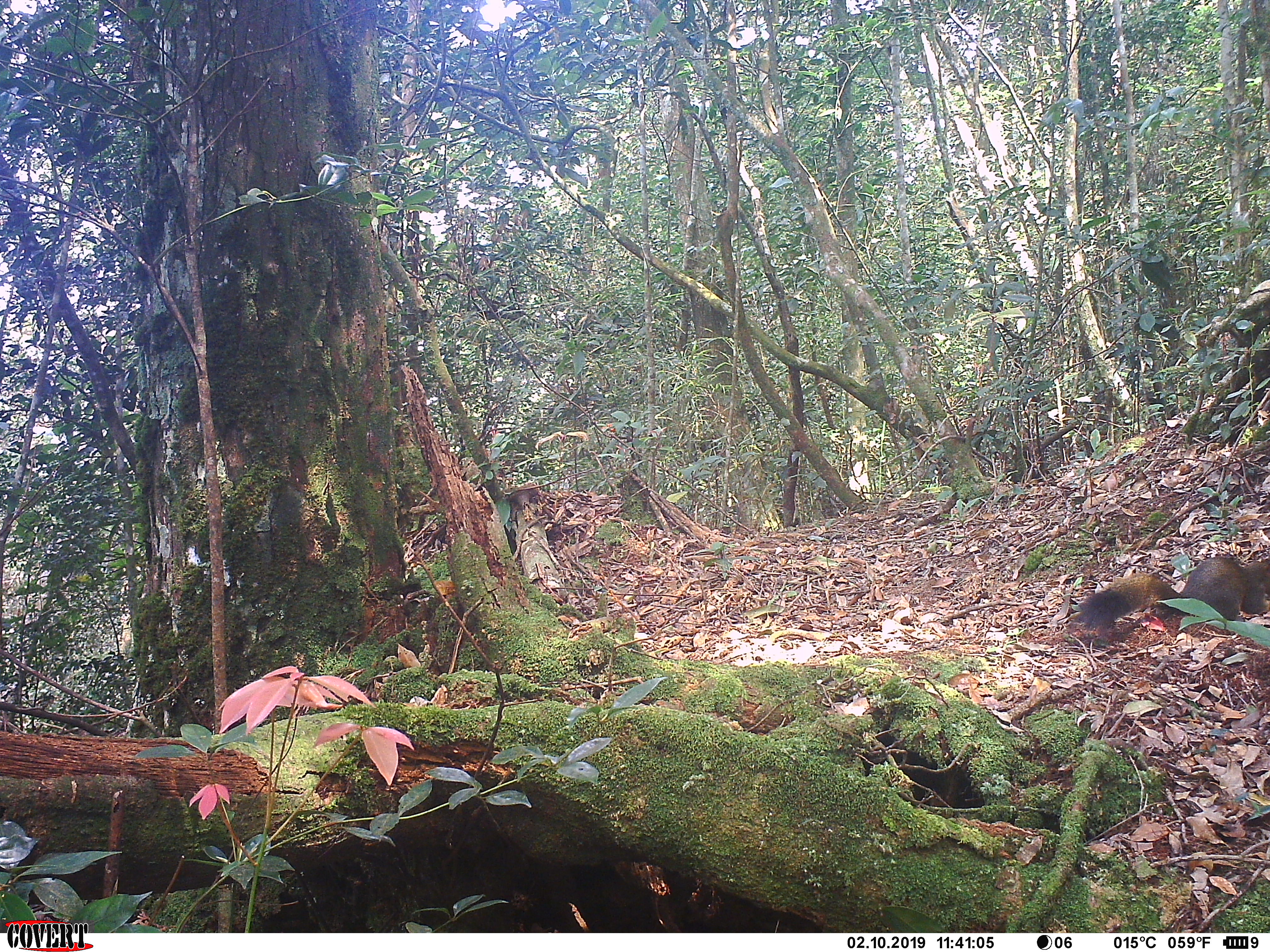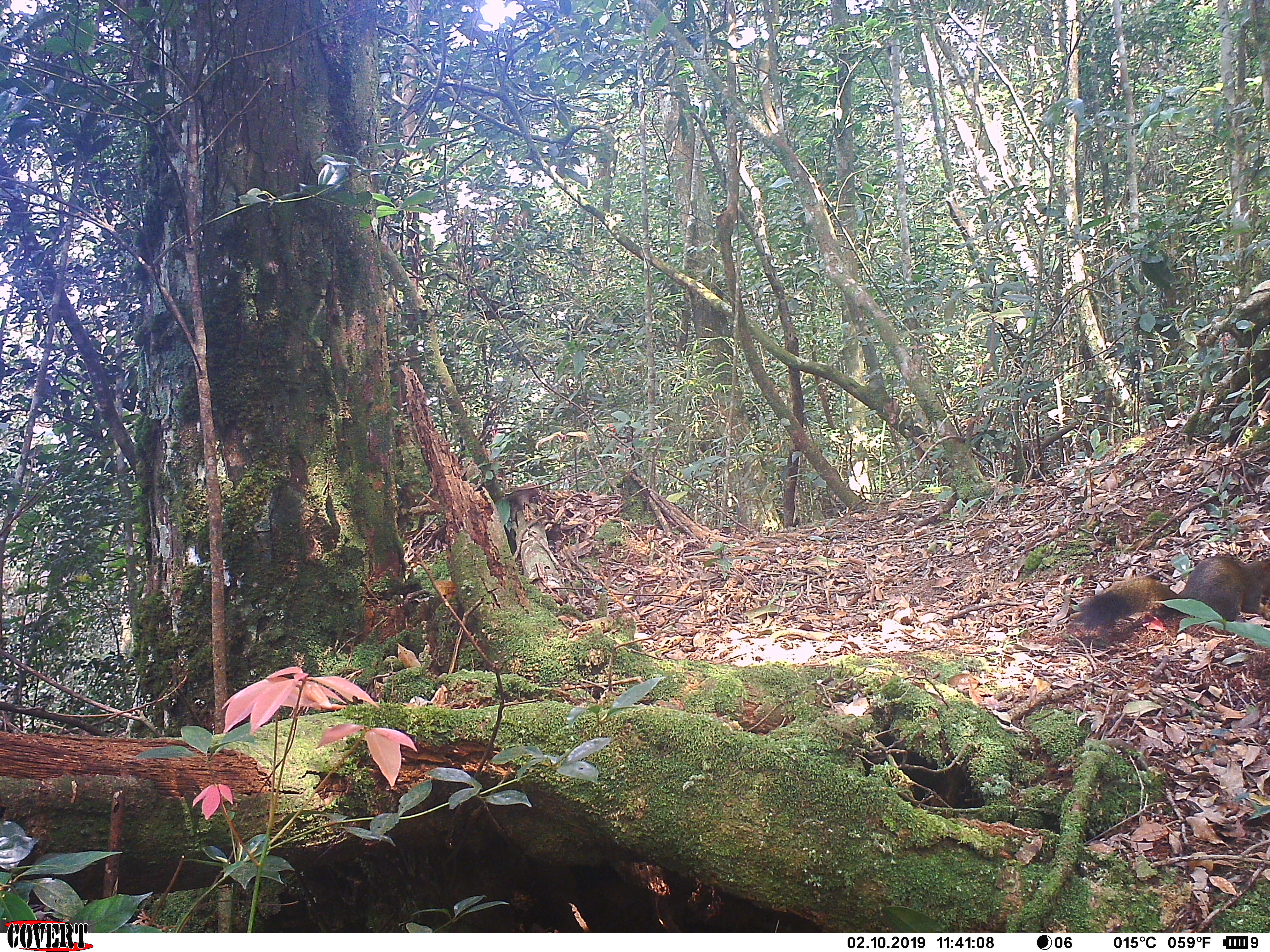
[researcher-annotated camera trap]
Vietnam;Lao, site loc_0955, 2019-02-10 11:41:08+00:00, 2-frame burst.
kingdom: Animalia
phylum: Chordata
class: Mammalia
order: Rodentia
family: Sciuridae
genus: Sciurus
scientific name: Sciurus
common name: squirrel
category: unidentified squirrel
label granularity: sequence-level